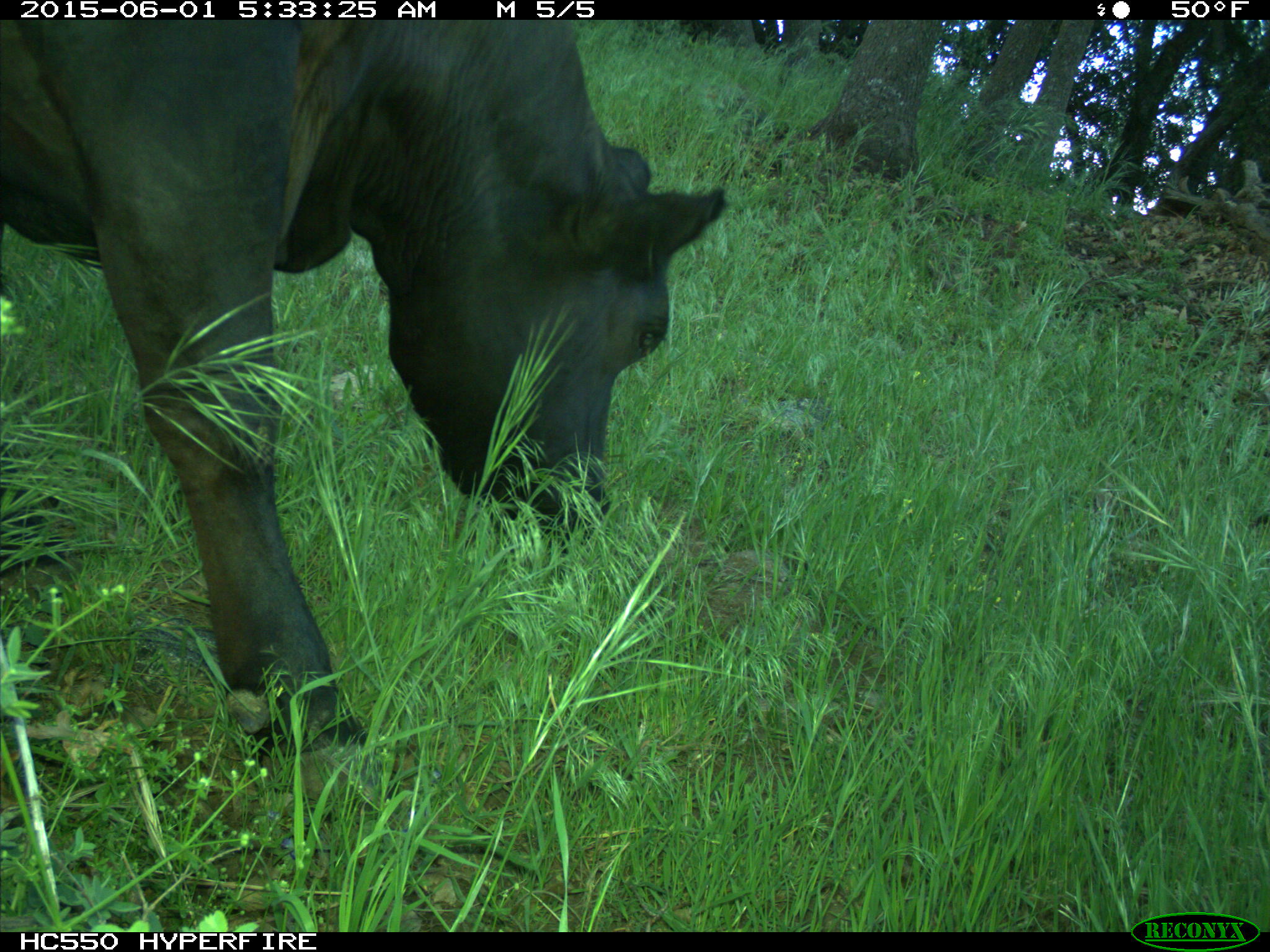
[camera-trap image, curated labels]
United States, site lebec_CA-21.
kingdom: Animalia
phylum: Chordata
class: Mammalia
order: Artiodactyla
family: Bovidae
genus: Bos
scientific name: Bos taurus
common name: domestic cow